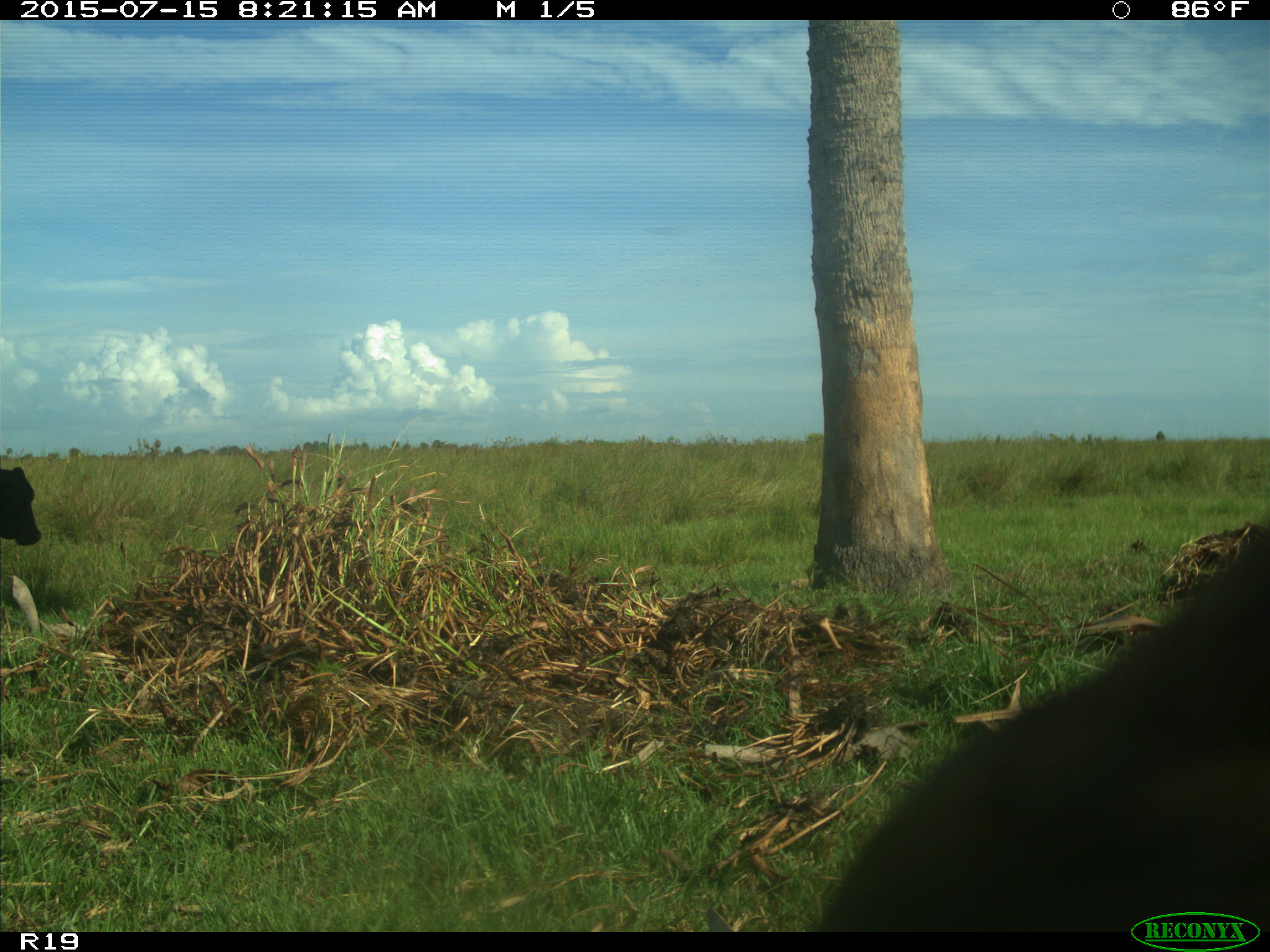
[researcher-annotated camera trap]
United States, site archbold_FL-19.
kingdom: Animalia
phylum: Chordata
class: Mammalia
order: Artiodactyla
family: Bovidae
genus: Bos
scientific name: Bos taurus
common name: domestic cow